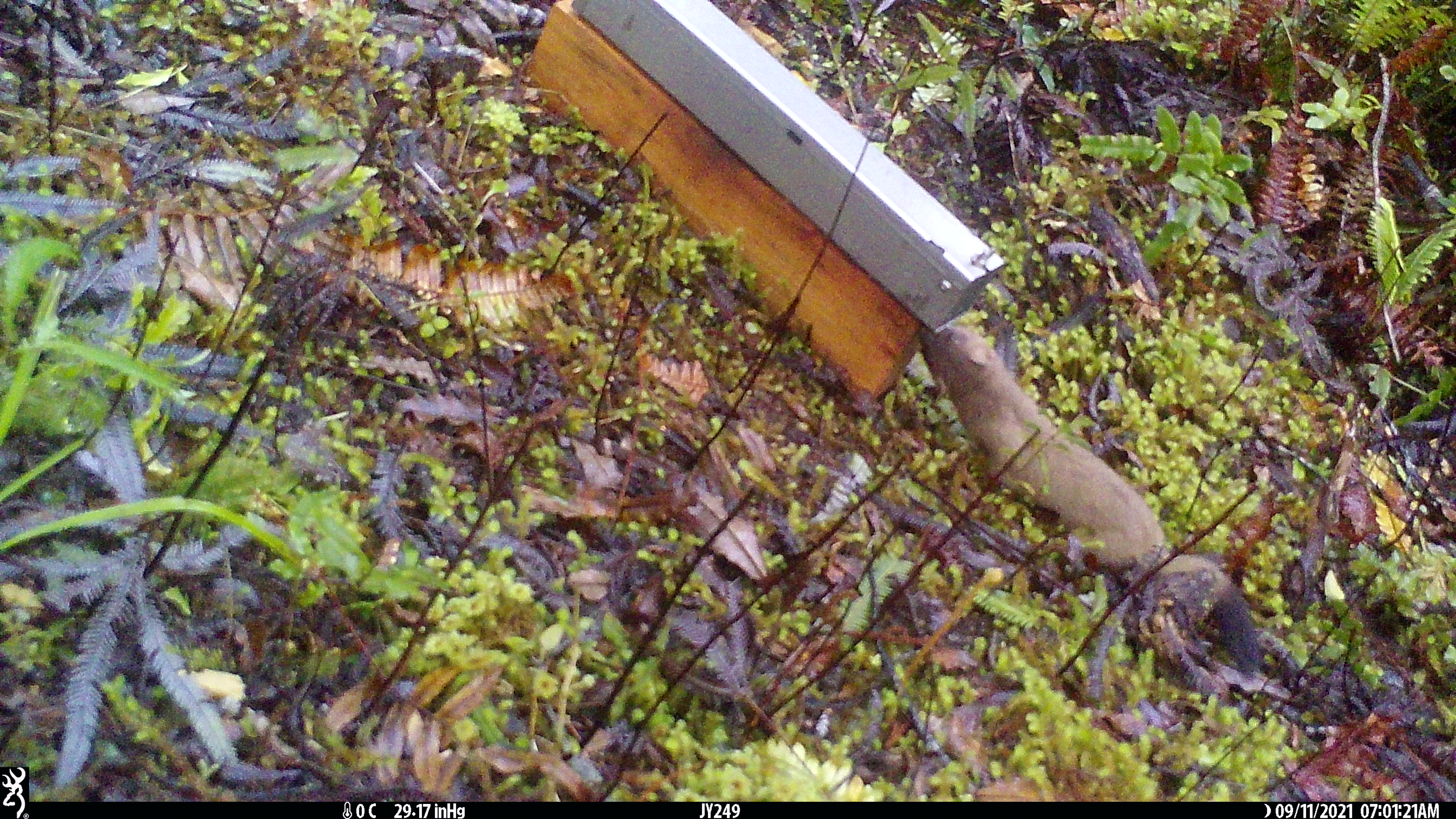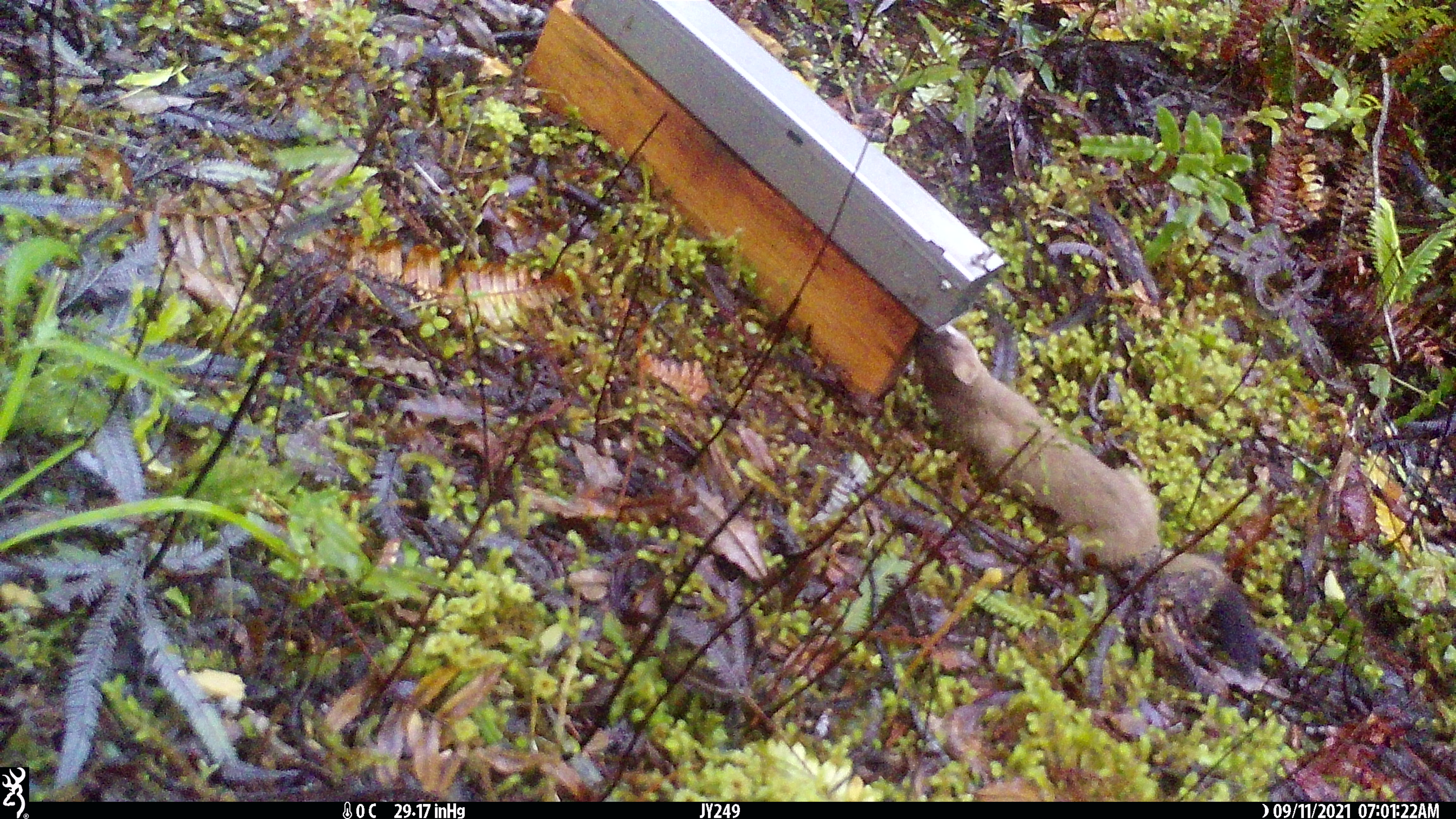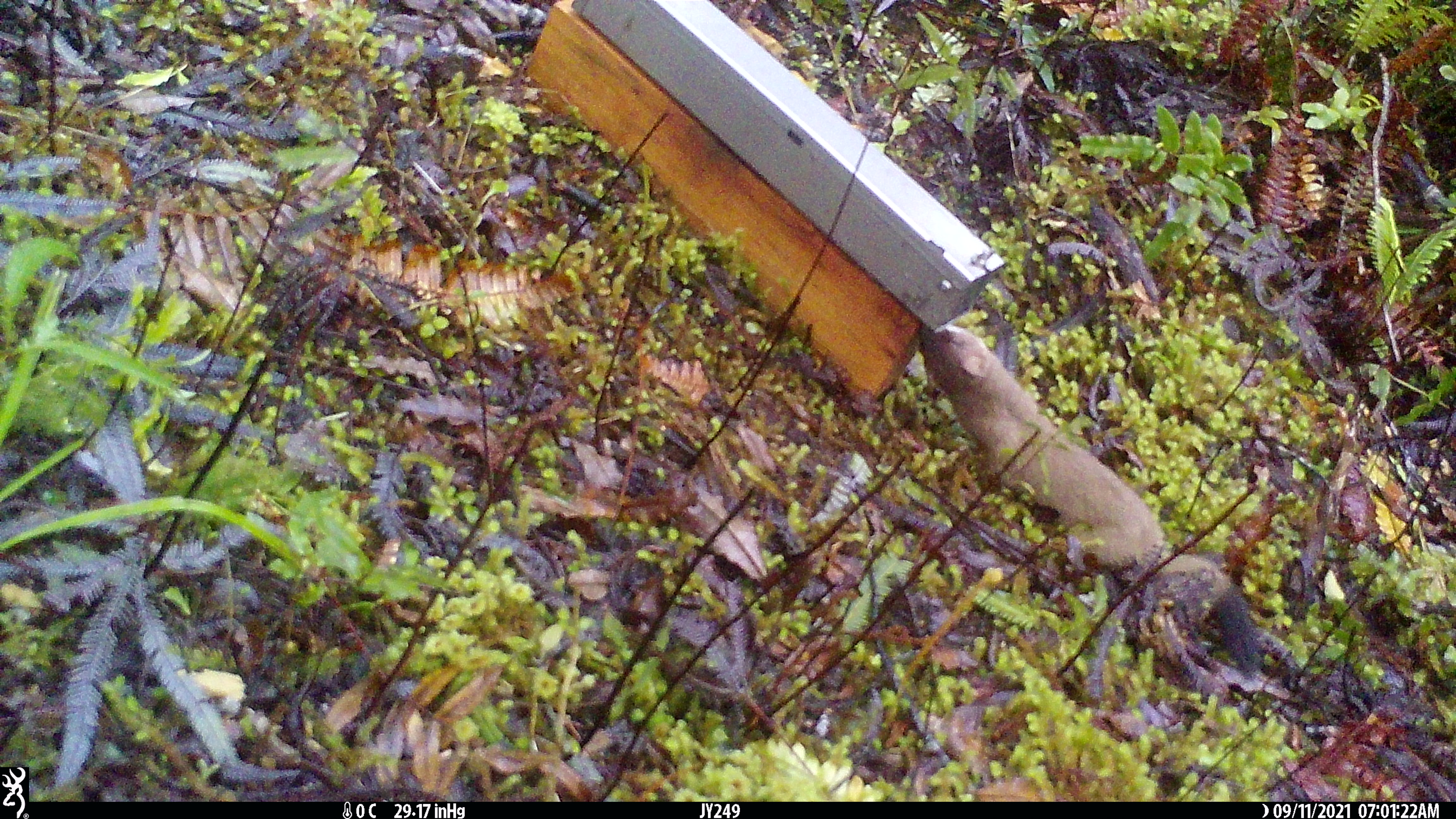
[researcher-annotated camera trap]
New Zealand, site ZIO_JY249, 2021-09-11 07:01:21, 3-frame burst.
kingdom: Animalia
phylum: Chordata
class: Mammalia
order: Carnivora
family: Mustelidae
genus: Mustela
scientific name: Mustela erminea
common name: stoat